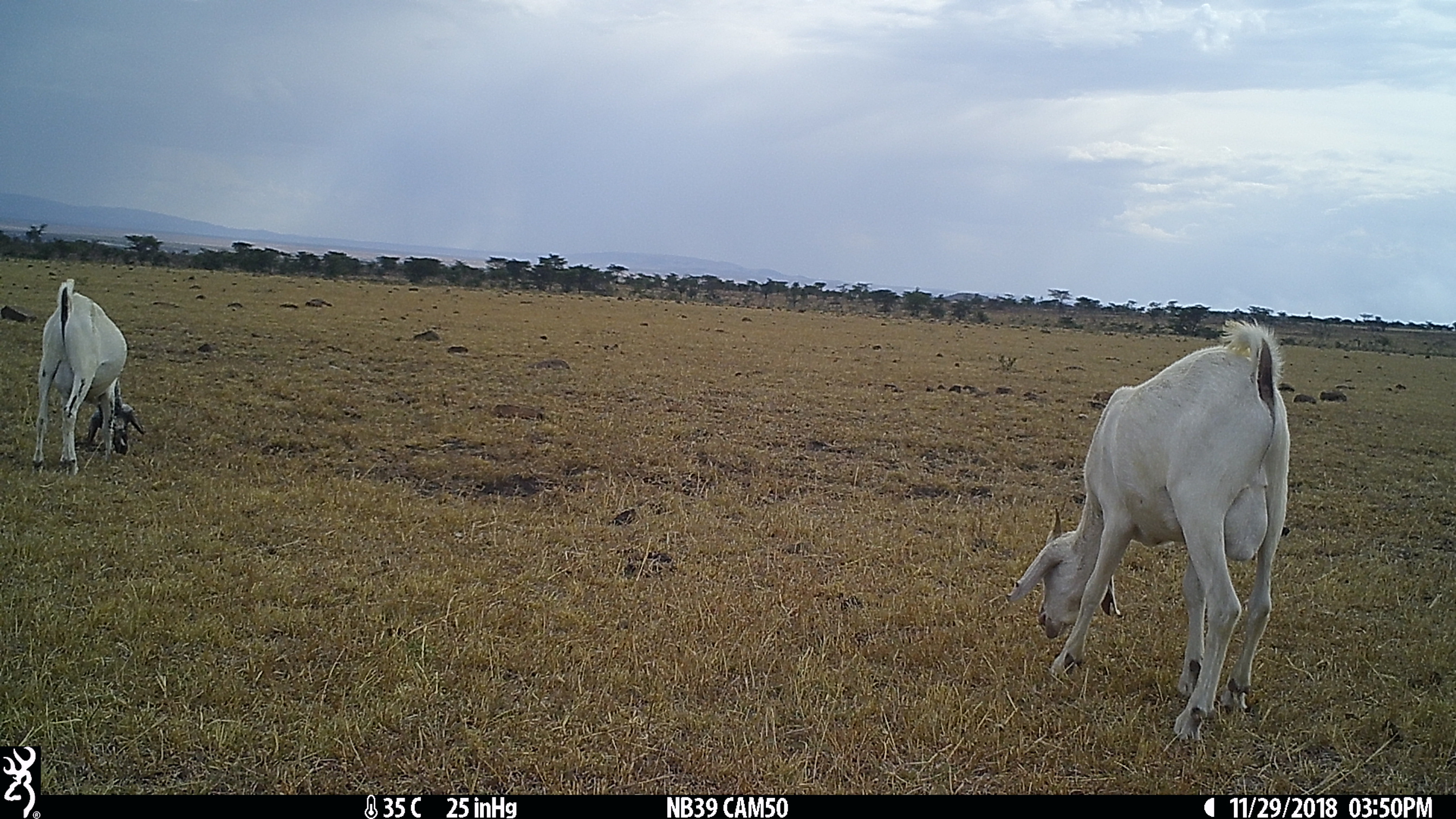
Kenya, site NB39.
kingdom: Animalia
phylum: Chordata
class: Mammalia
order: Artiodactyla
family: Bovidae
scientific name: Bovidae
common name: sheep or goat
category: shoat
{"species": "shoat (sheep or goat) (Bovidae)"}